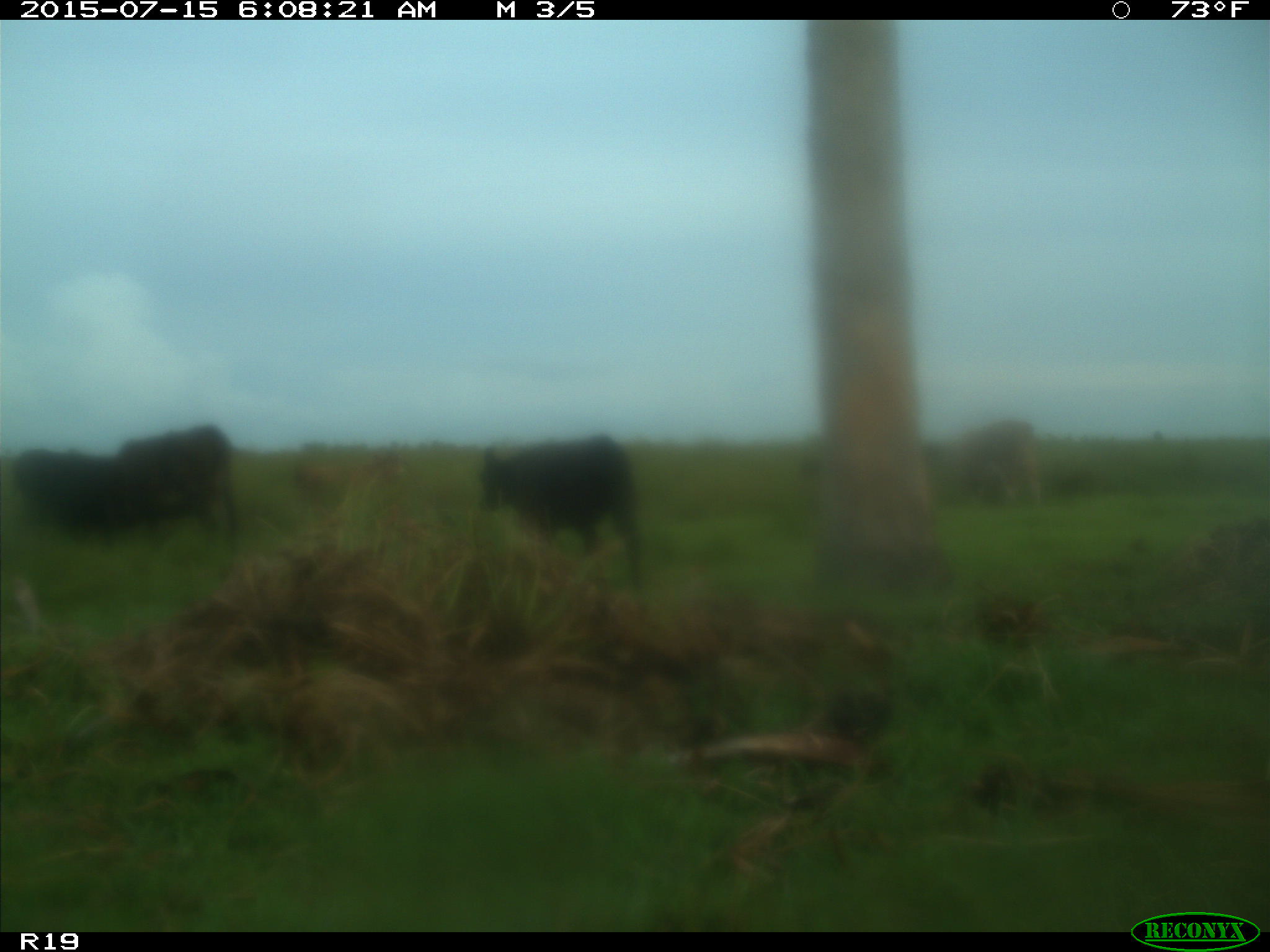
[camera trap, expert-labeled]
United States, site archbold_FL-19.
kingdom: Animalia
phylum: Chordata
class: Mammalia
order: Artiodactyla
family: Bovidae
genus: Bos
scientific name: Bos taurus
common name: domestic cow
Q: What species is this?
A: Bos taurus (domestic cow).